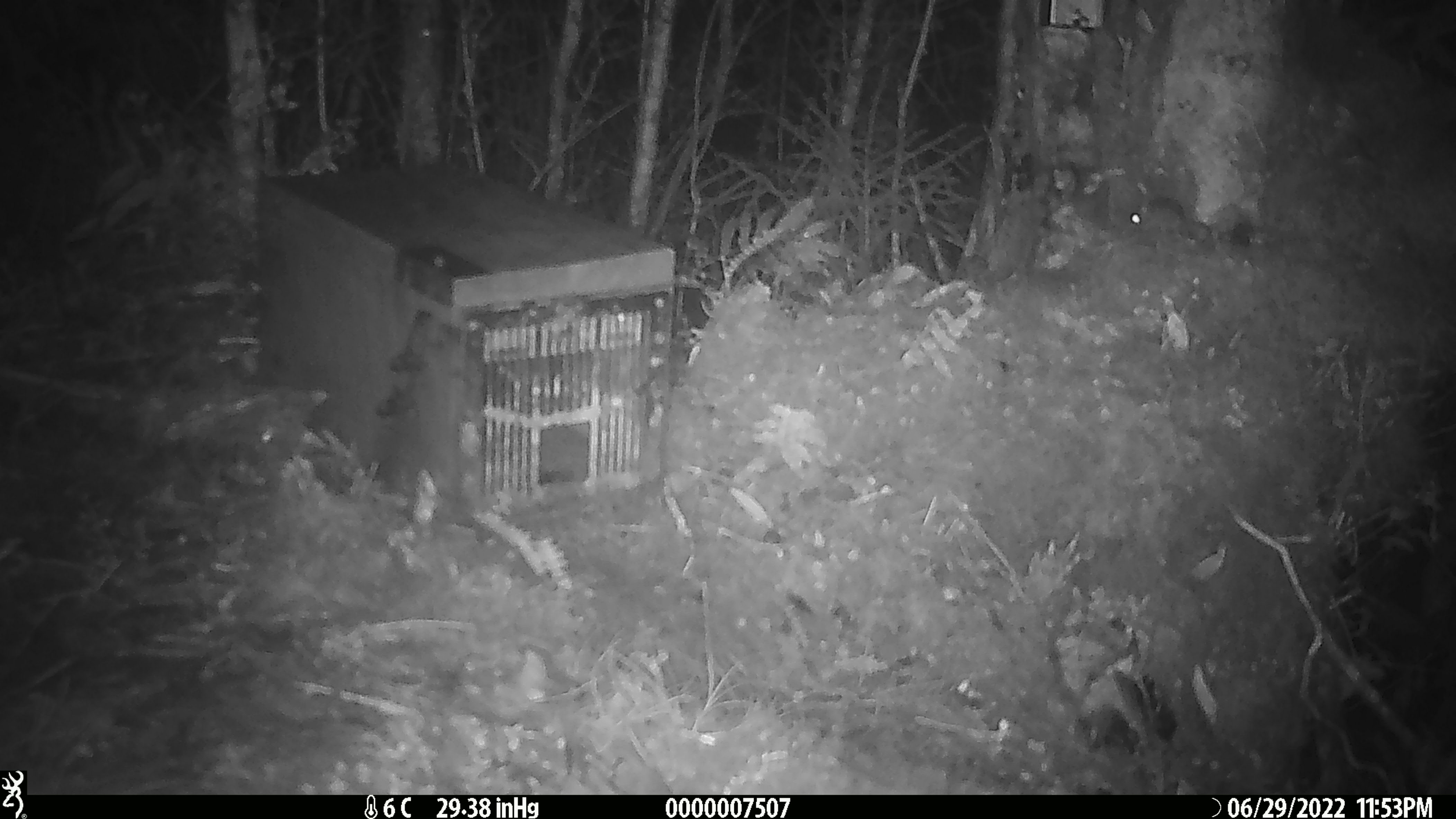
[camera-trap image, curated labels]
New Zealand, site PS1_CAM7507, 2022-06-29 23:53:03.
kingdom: Animalia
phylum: Chordata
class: Mammalia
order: Rodentia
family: Muridae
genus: Mus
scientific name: Mus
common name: mouse